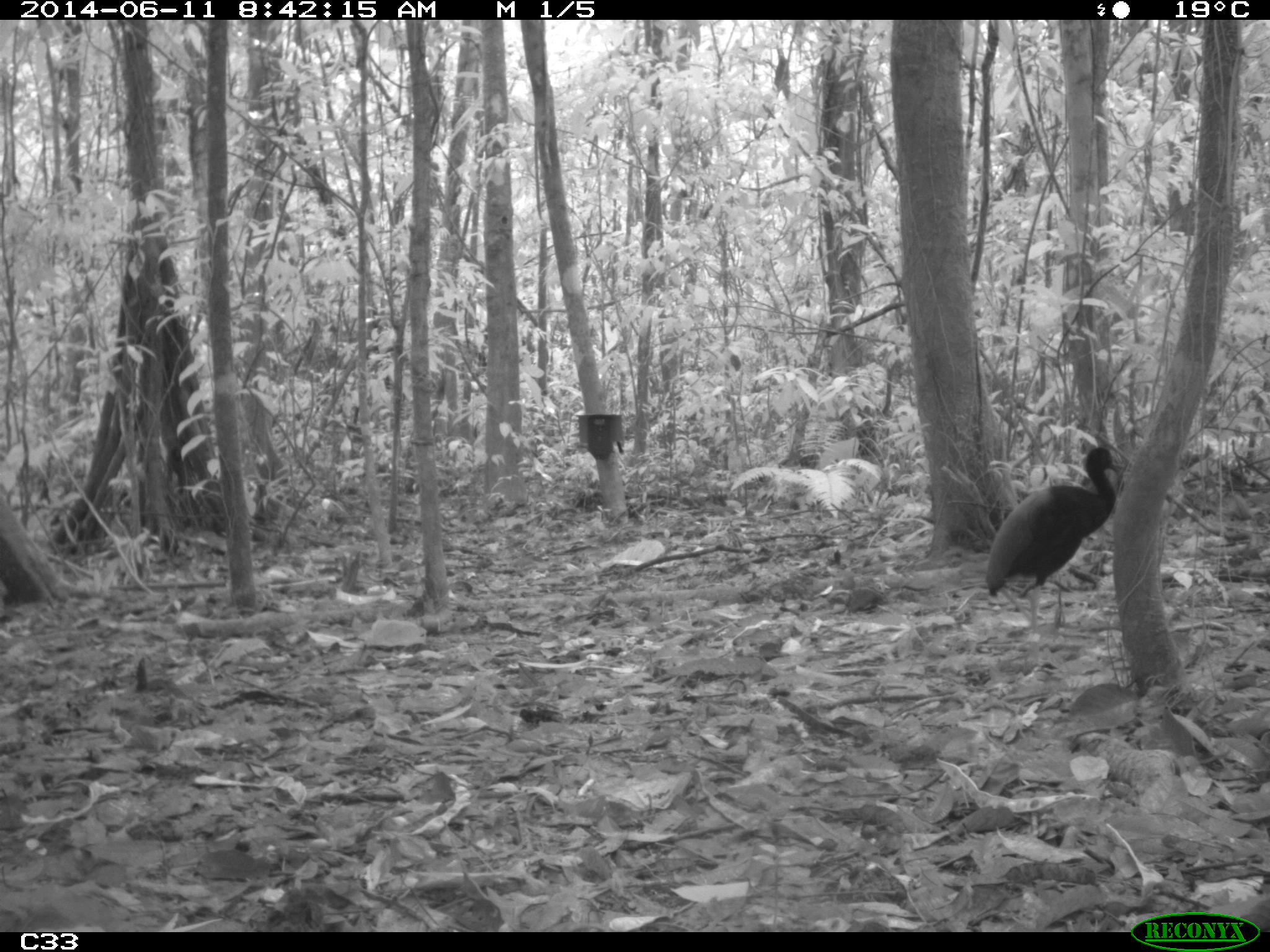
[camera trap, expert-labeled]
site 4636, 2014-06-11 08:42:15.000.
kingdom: Animalia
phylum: Chordata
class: Aves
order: Gruiformes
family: Psophiidae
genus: Psophia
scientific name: Psophia crepitans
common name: gray-winged trumpeter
Psophia crepitans (gray-winged trumpeter), count 3, age adult.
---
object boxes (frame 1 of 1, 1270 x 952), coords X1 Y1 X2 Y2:
psophia crepitans: 986 446 1120 599